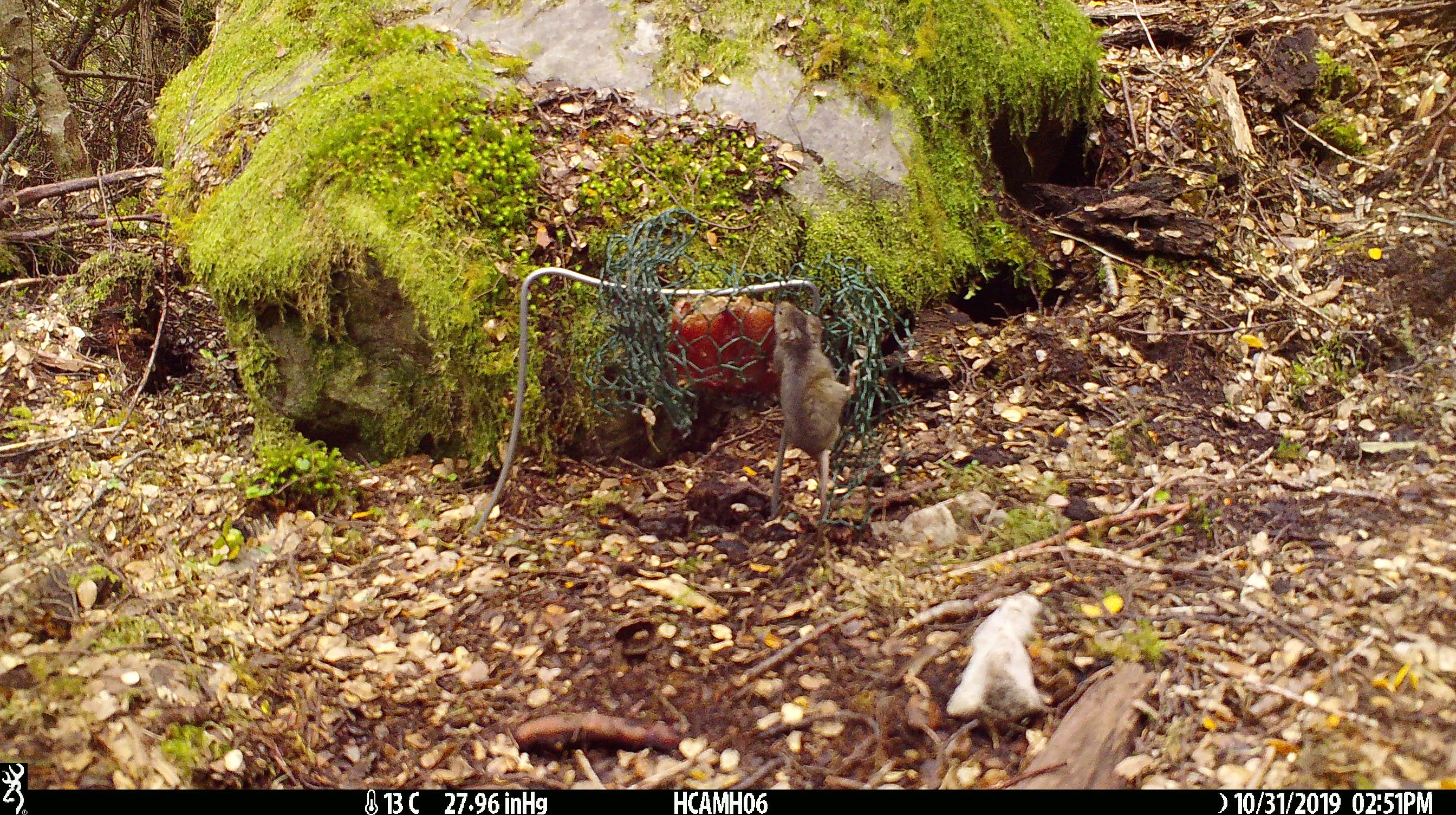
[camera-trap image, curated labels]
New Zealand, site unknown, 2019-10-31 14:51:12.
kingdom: Animalia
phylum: Chordata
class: Mammalia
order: Rodentia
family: Muridae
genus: Mus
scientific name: Mus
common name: mouse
Mouse (Mus).